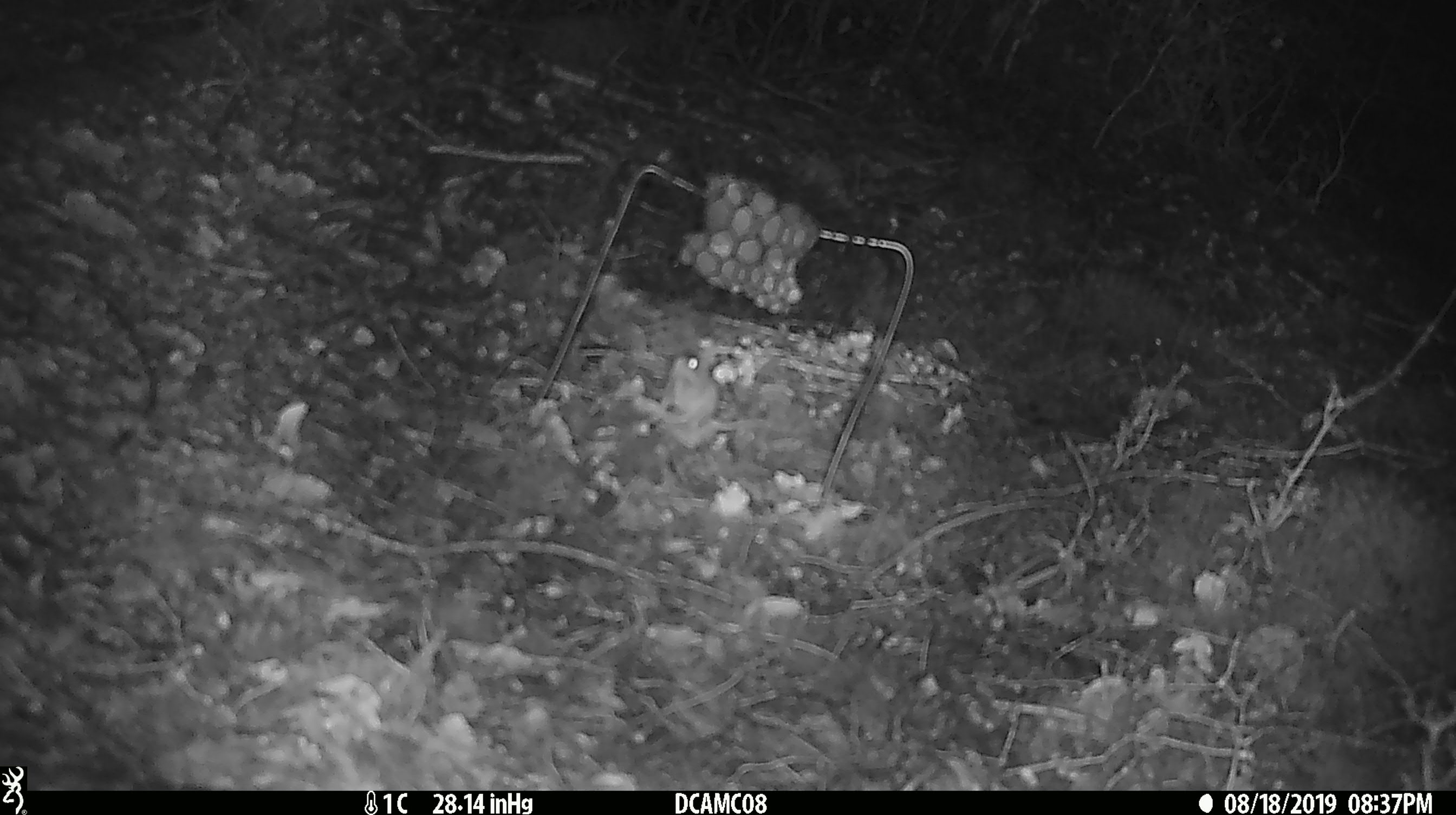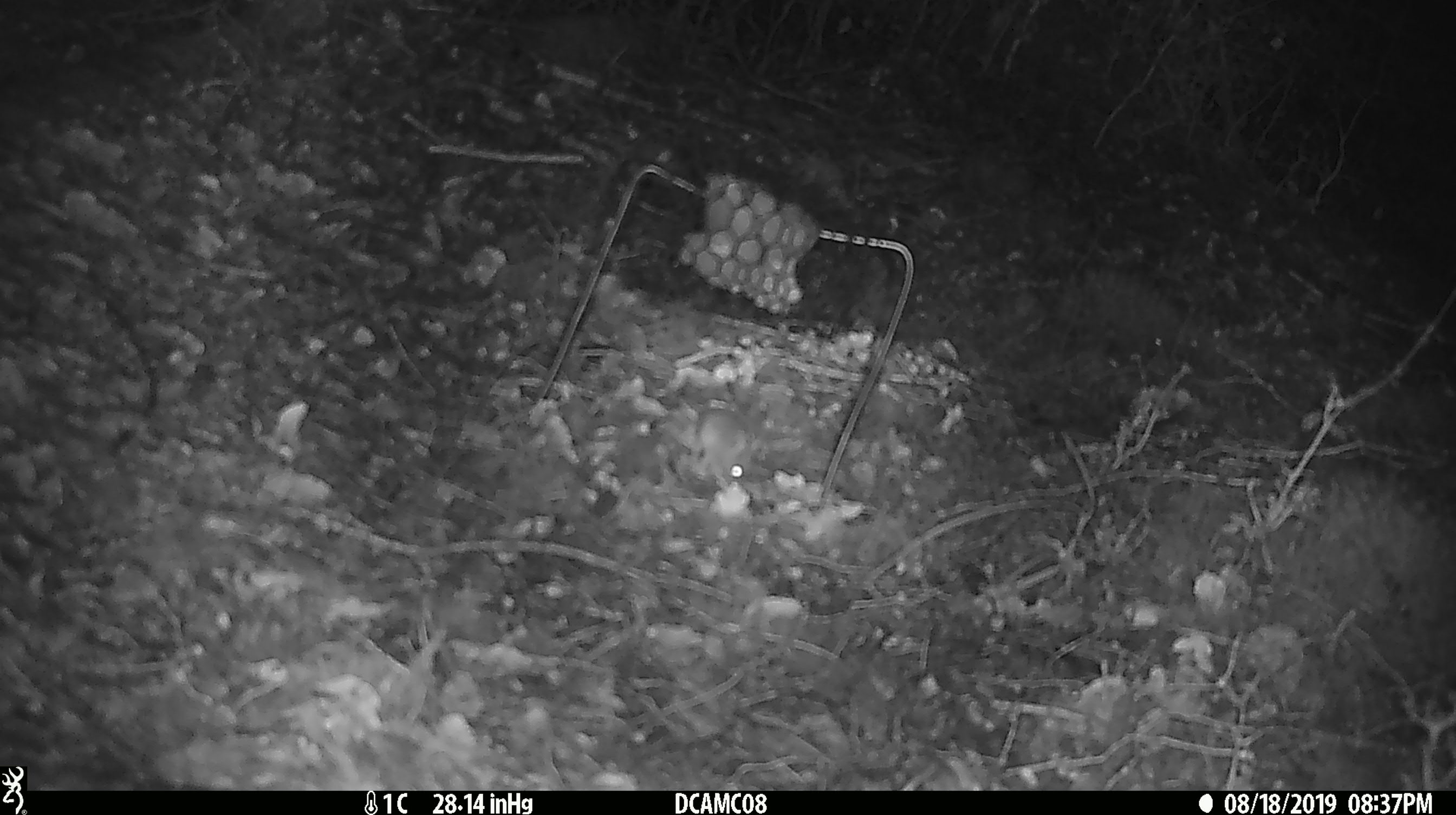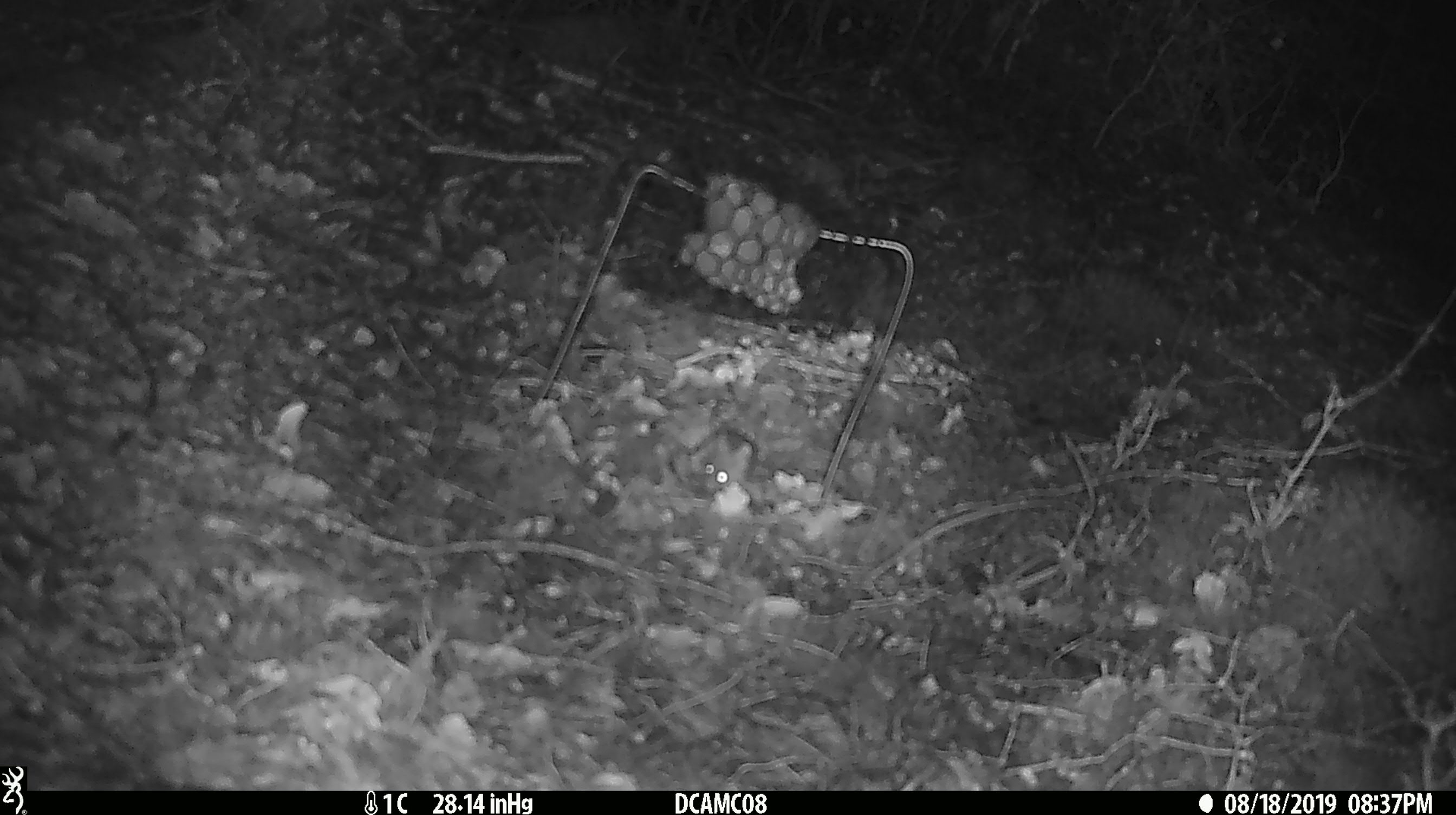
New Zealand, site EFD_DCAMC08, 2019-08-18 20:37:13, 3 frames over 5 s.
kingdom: Animalia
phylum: Chordata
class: Mammalia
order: Rodentia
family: Muridae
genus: Mus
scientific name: Mus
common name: mouse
Mouse (Mus).